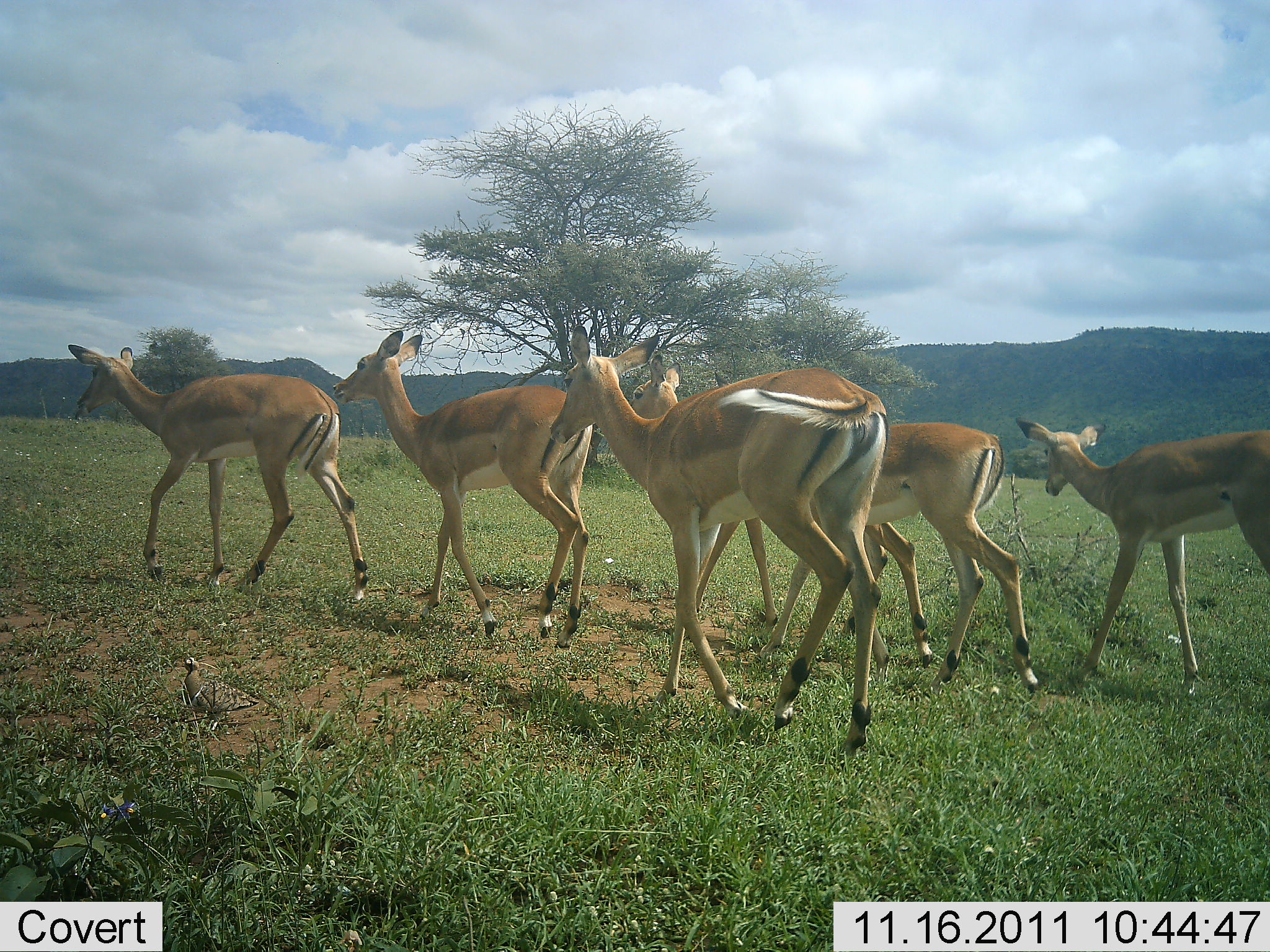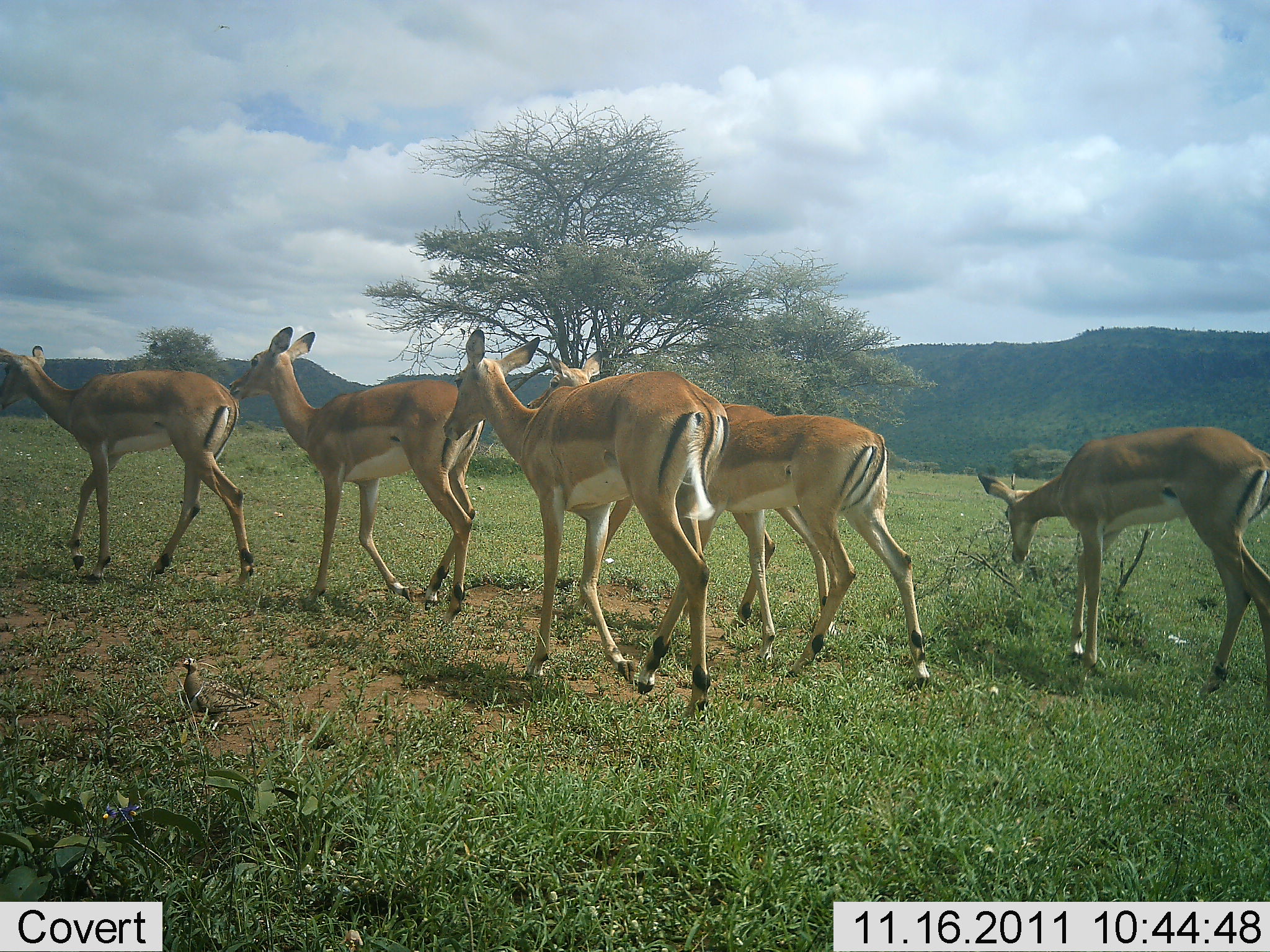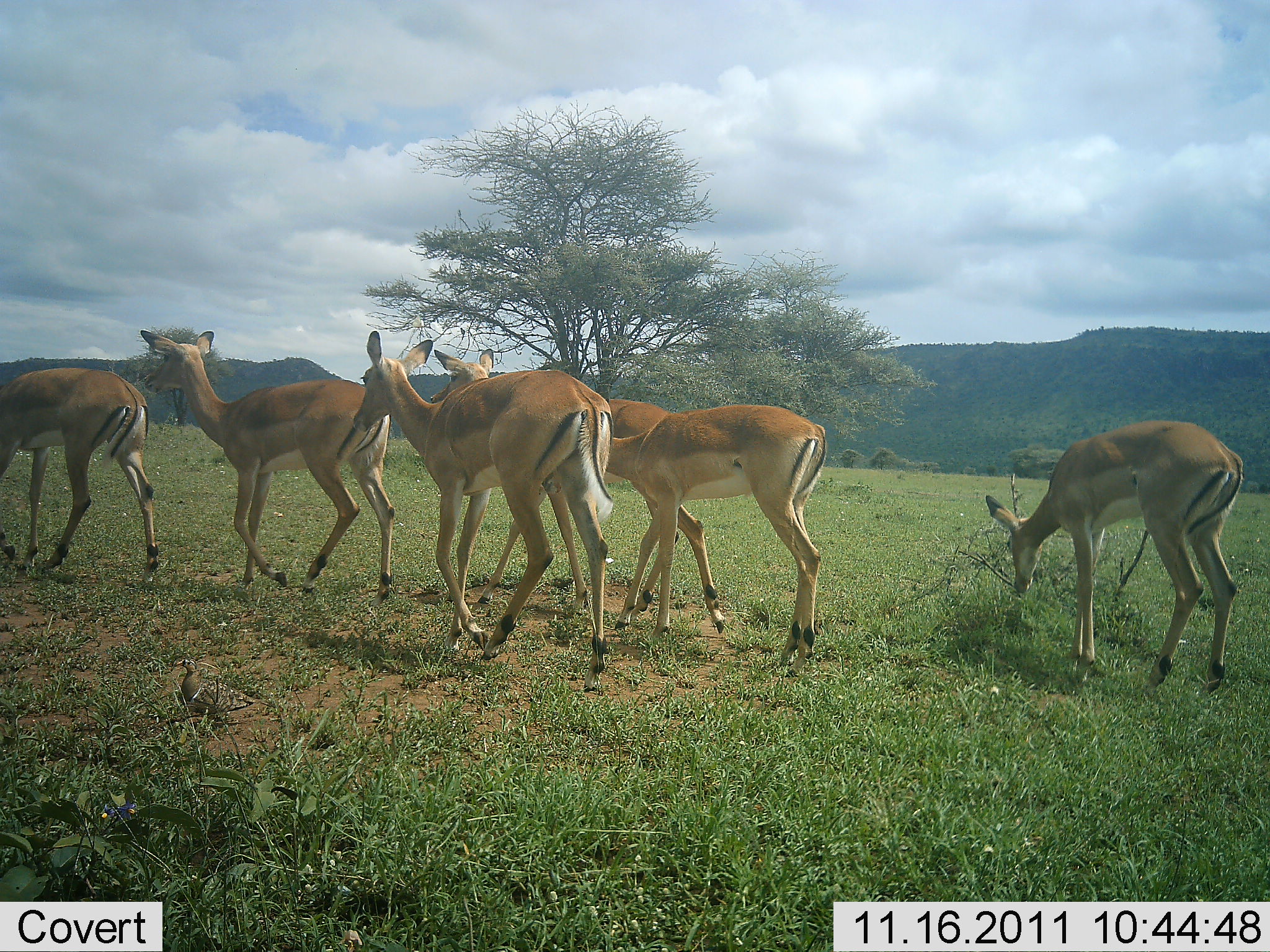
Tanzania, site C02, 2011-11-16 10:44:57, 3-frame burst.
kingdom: Animalia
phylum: Chordata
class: Mammalia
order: Artiodactyla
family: Bovidae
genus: Aepyceros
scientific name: Aepyceros melampus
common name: impala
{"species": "impala (Aepyceros melampus)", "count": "6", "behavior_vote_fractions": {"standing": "5%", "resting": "0%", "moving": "100%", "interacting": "0%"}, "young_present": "0%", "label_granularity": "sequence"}